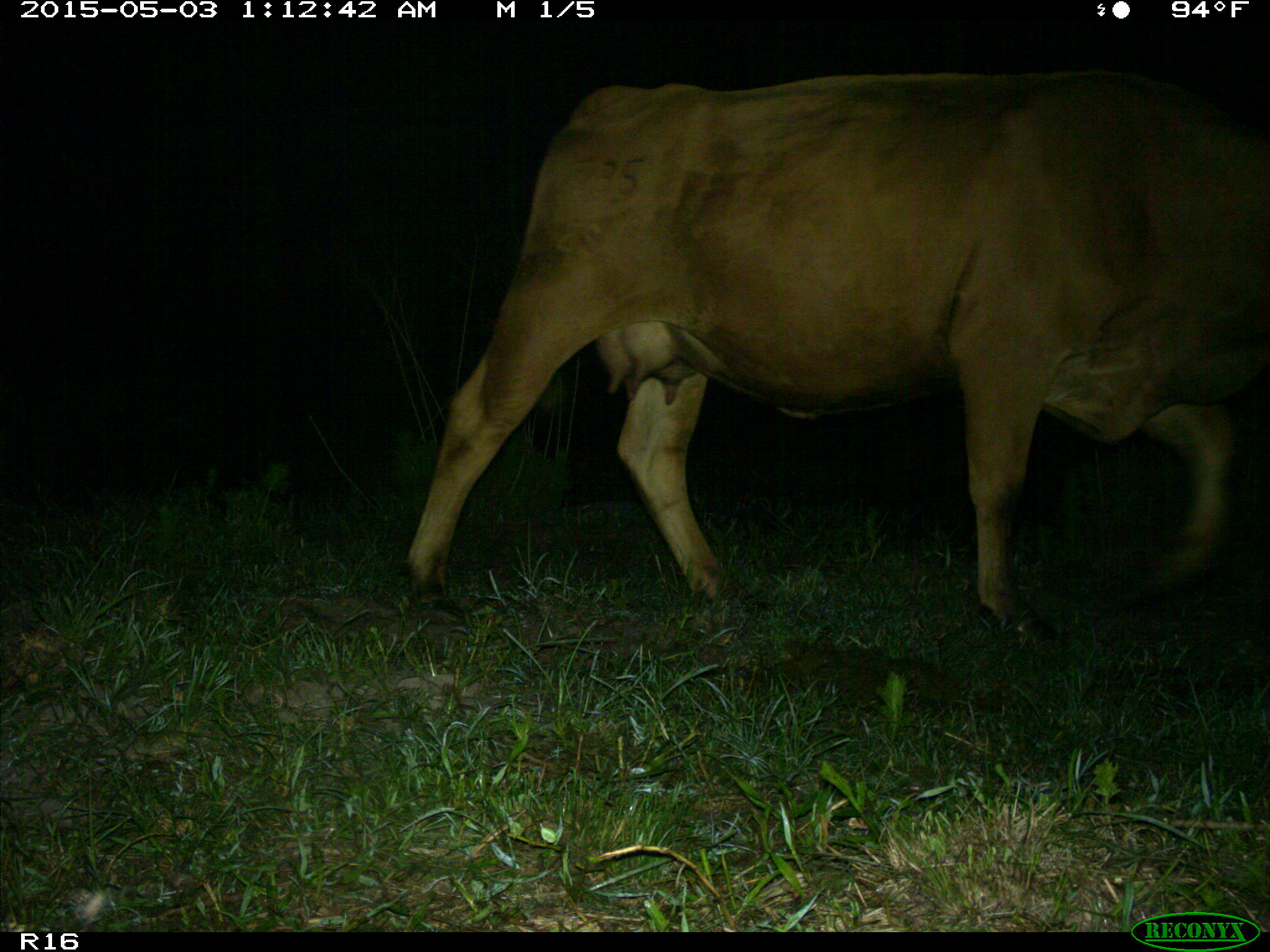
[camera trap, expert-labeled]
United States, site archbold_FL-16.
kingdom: Animalia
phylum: Chordata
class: Mammalia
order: Artiodactyla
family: Bovidae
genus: Bos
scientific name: Bos taurus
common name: domestic cow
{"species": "Bos taurus (domestic cow)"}